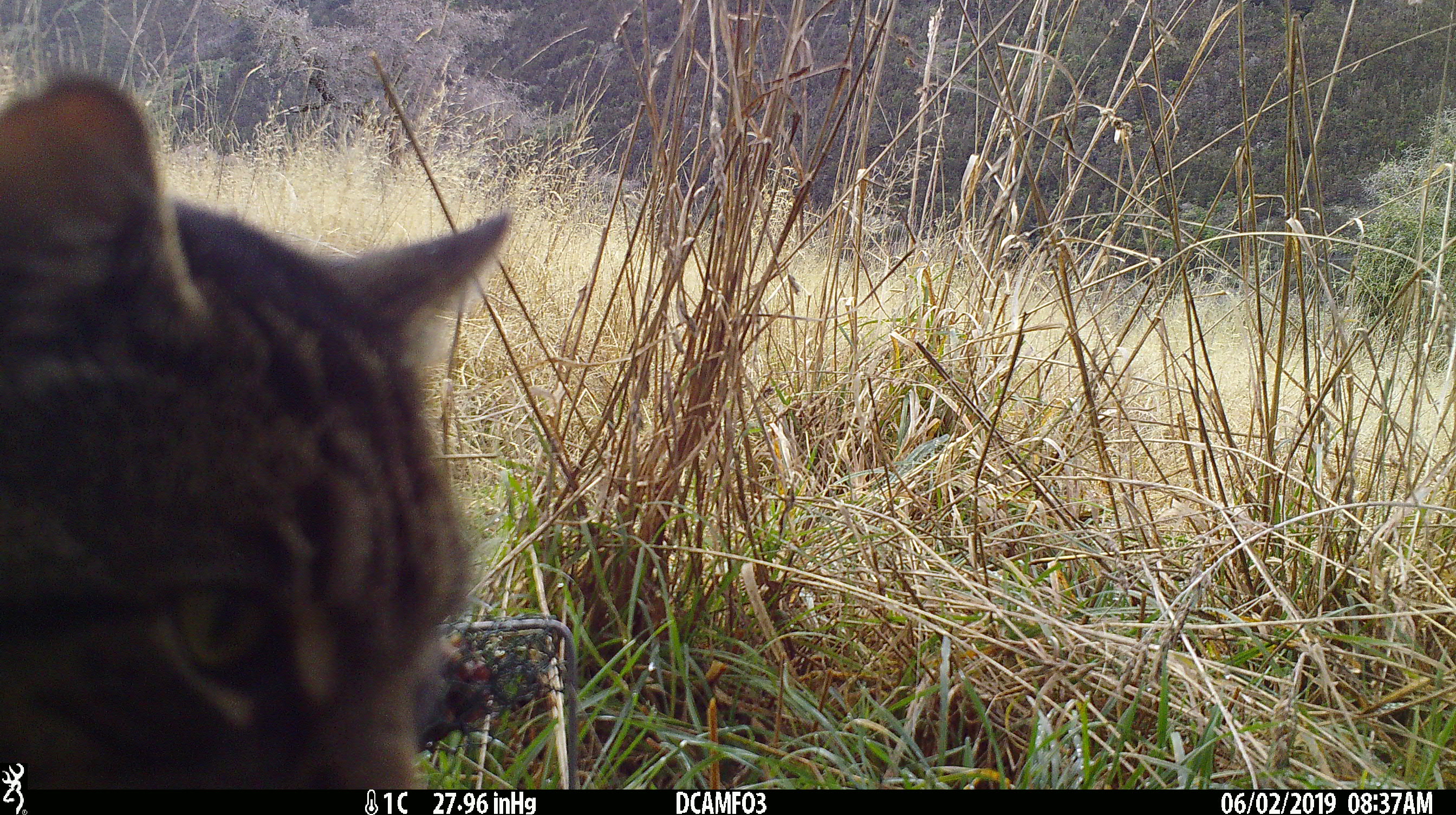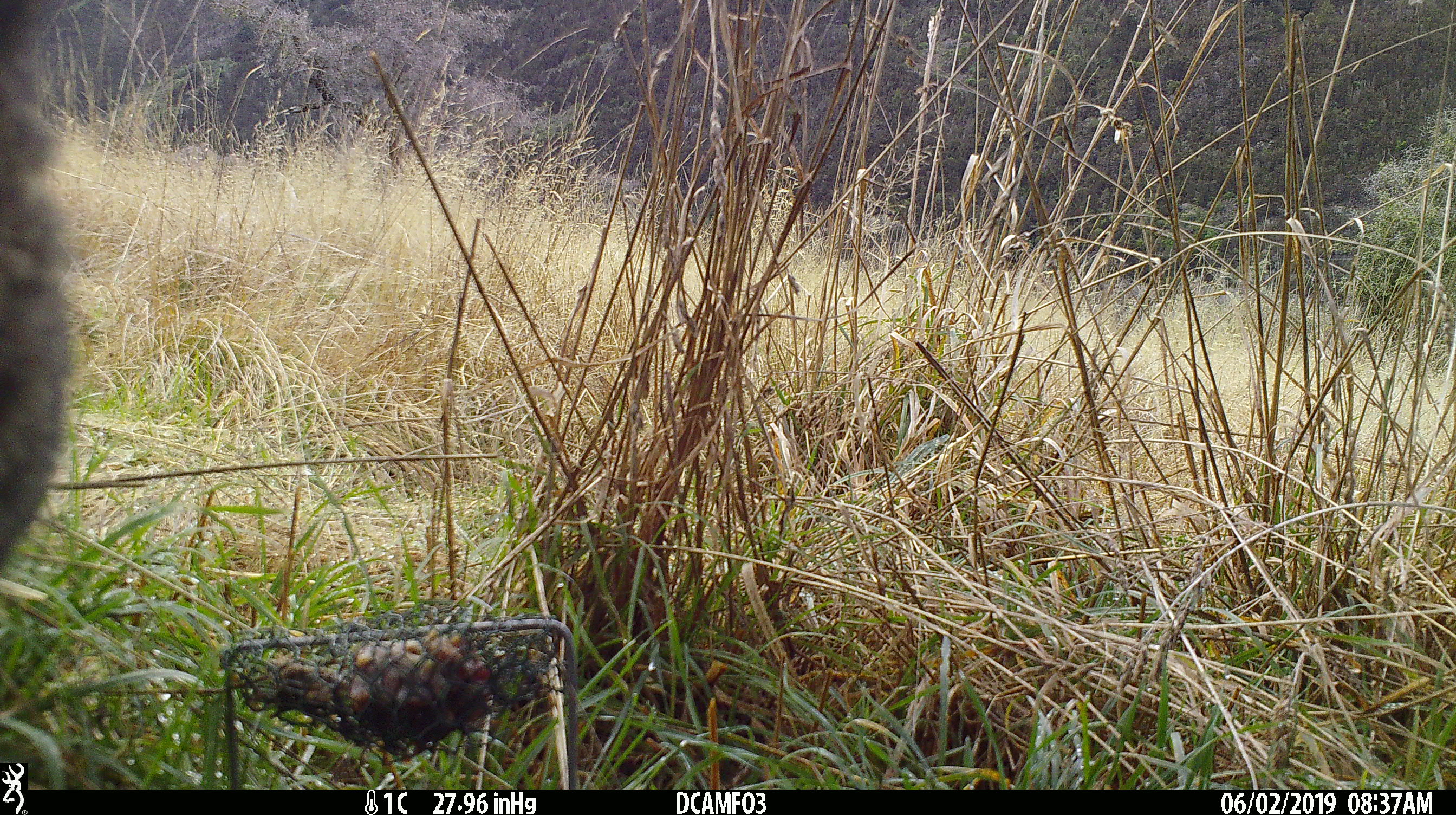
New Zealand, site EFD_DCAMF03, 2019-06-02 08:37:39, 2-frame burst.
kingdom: Animalia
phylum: Chordata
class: Mammalia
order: Carnivora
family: Felidae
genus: Felis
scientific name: Felis catus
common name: domestic cat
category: cat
Cat (domestic cat) (Felis catus).